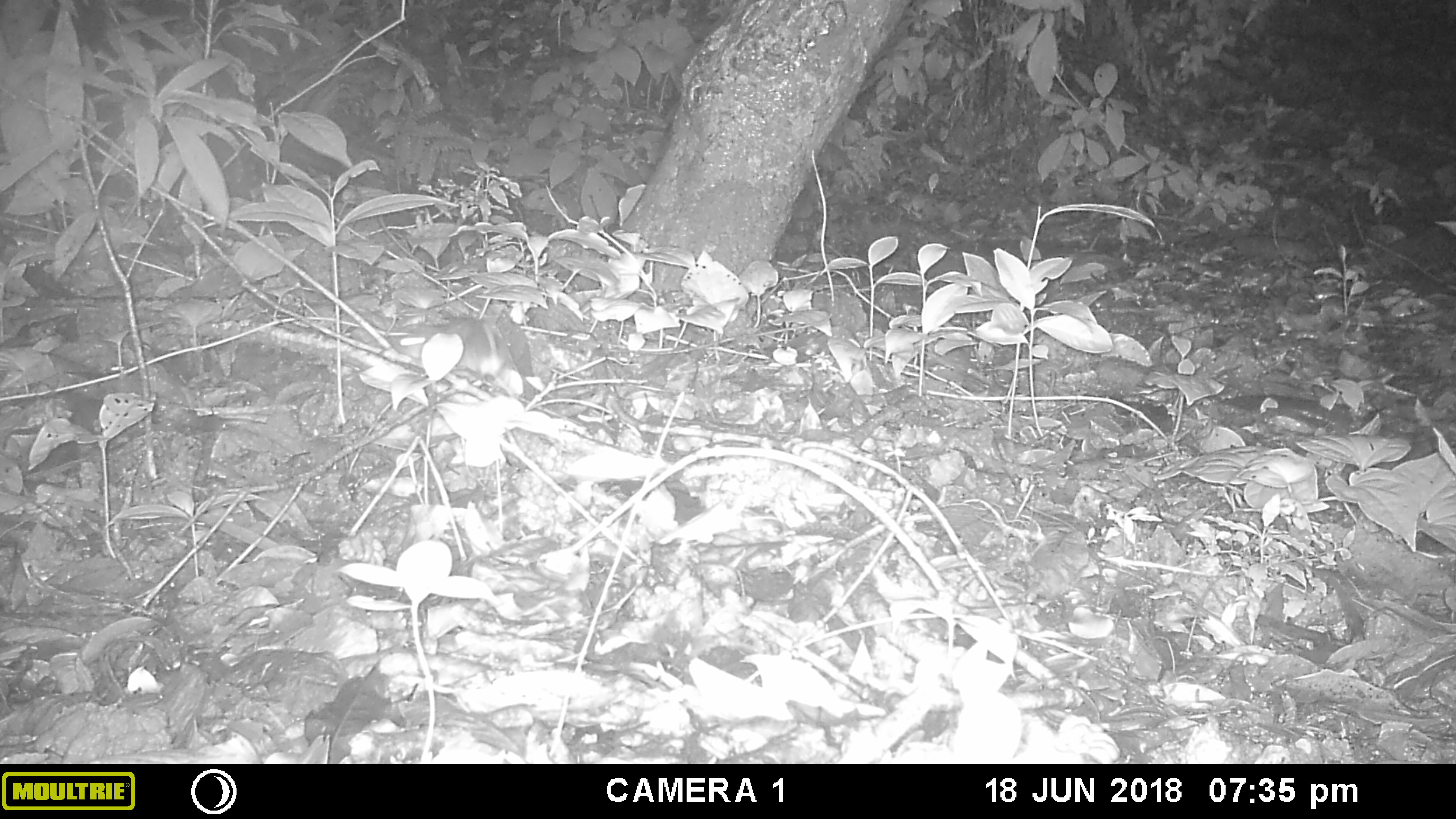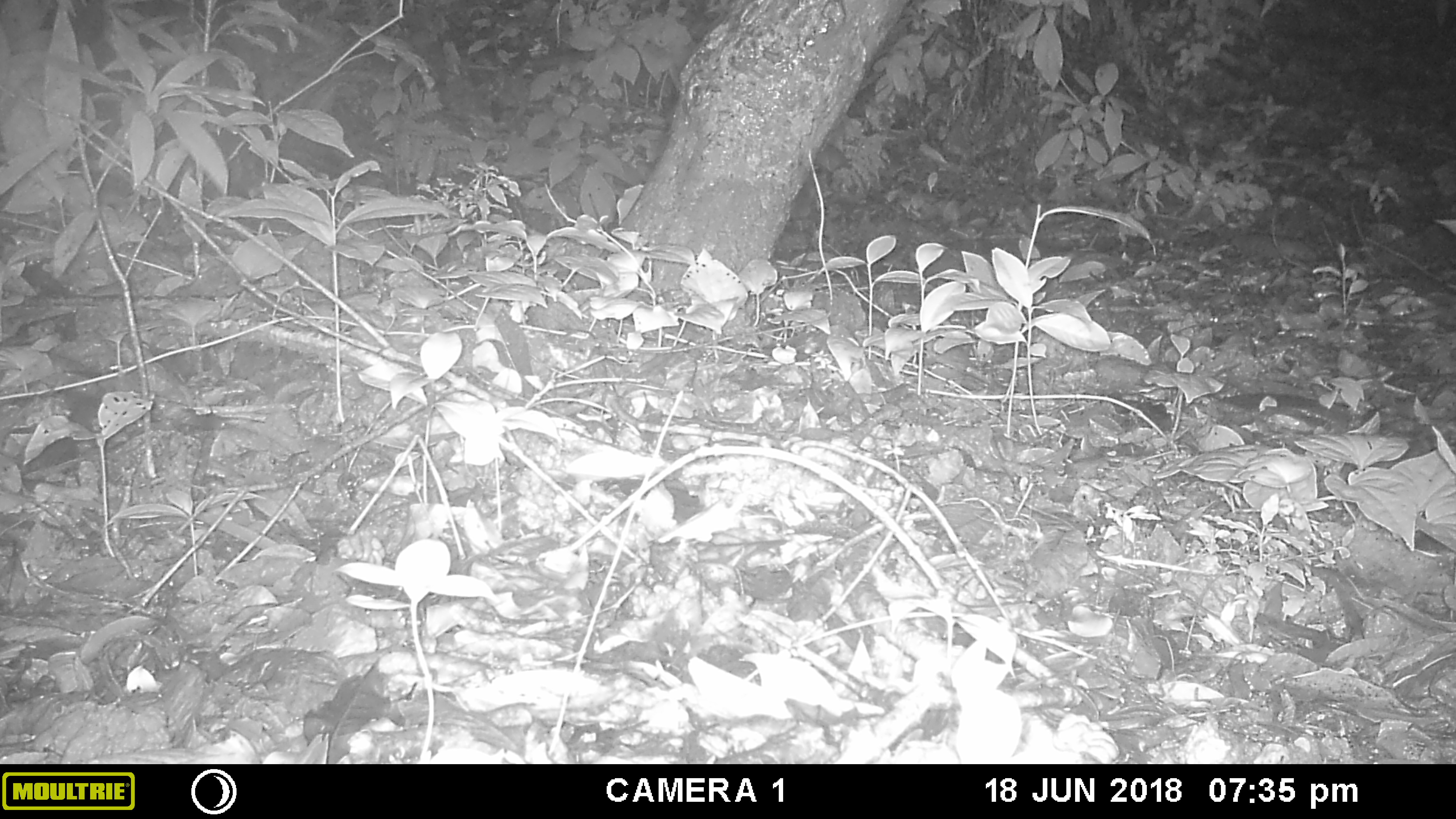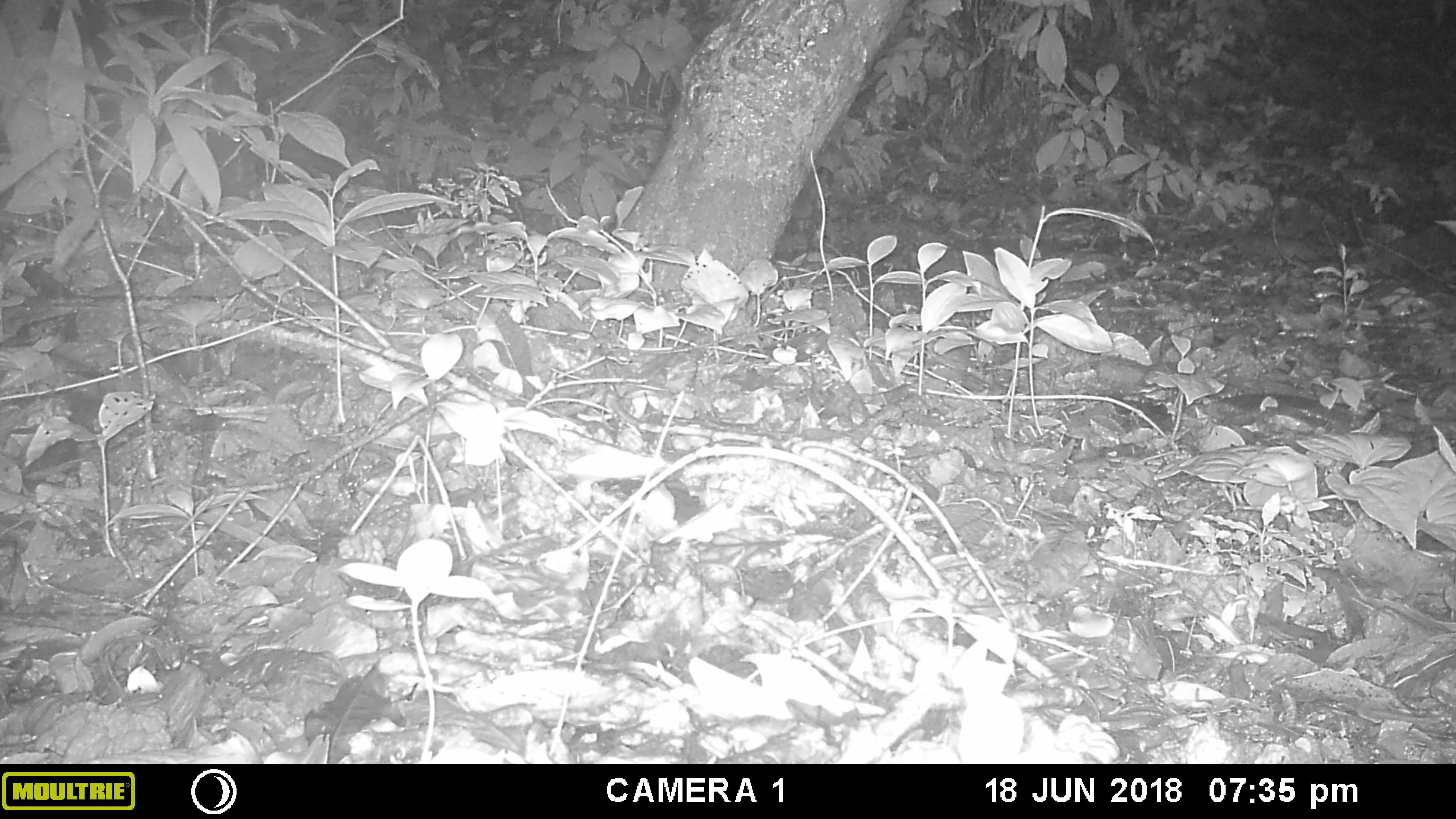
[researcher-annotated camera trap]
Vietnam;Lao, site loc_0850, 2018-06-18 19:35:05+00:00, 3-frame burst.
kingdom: Animalia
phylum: Chordata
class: Mammalia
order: Rodentia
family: Muridae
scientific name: Muridae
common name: old-world mice and rats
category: unidentified murid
Unidentified murid (old-world mice and rats) (Muridae). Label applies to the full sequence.